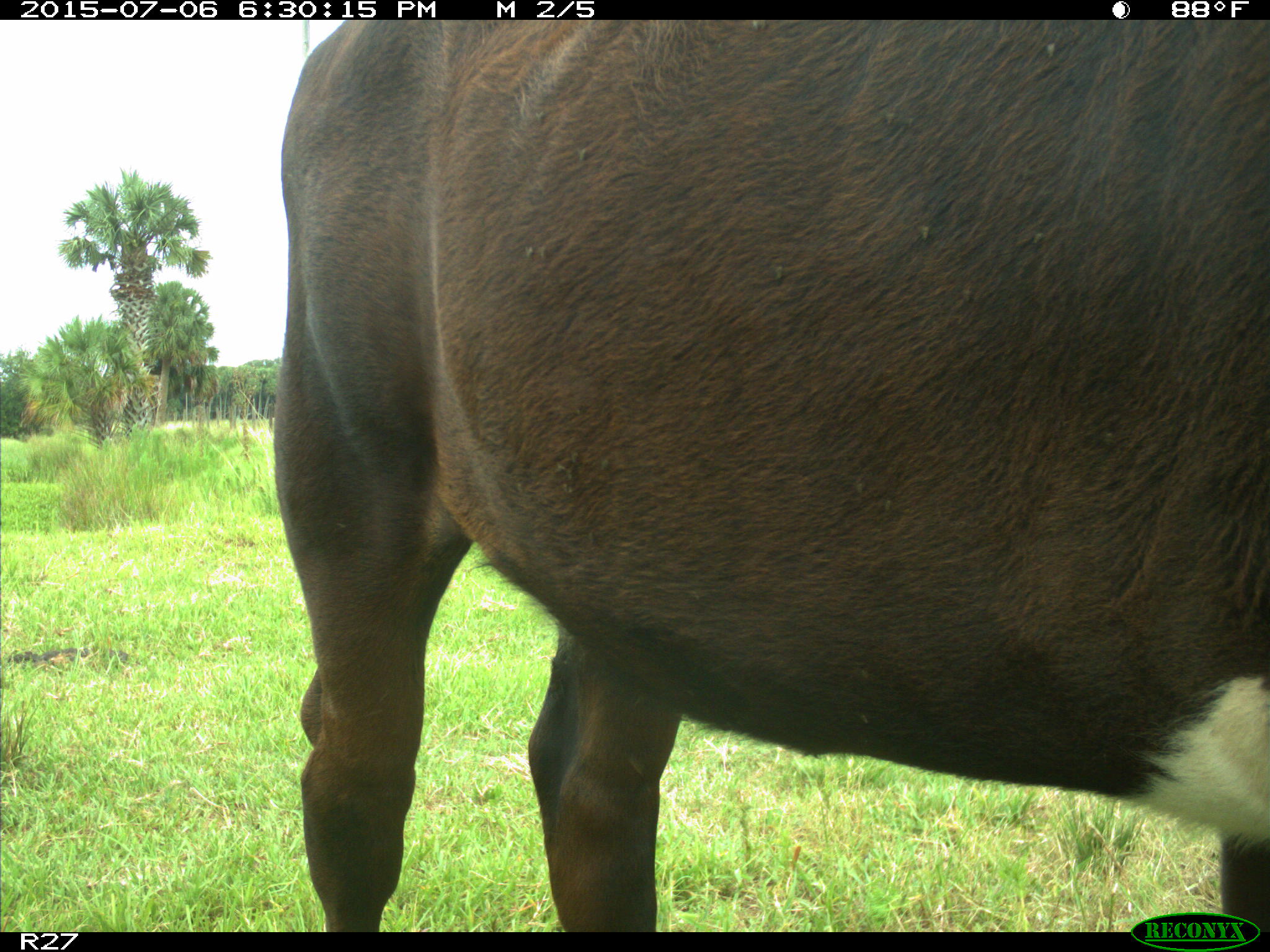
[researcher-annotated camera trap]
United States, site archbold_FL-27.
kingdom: Animalia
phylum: Chordata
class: Mammalia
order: Artiodactyla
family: Bovidae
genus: Bos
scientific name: Bos taurus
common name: domestic cow